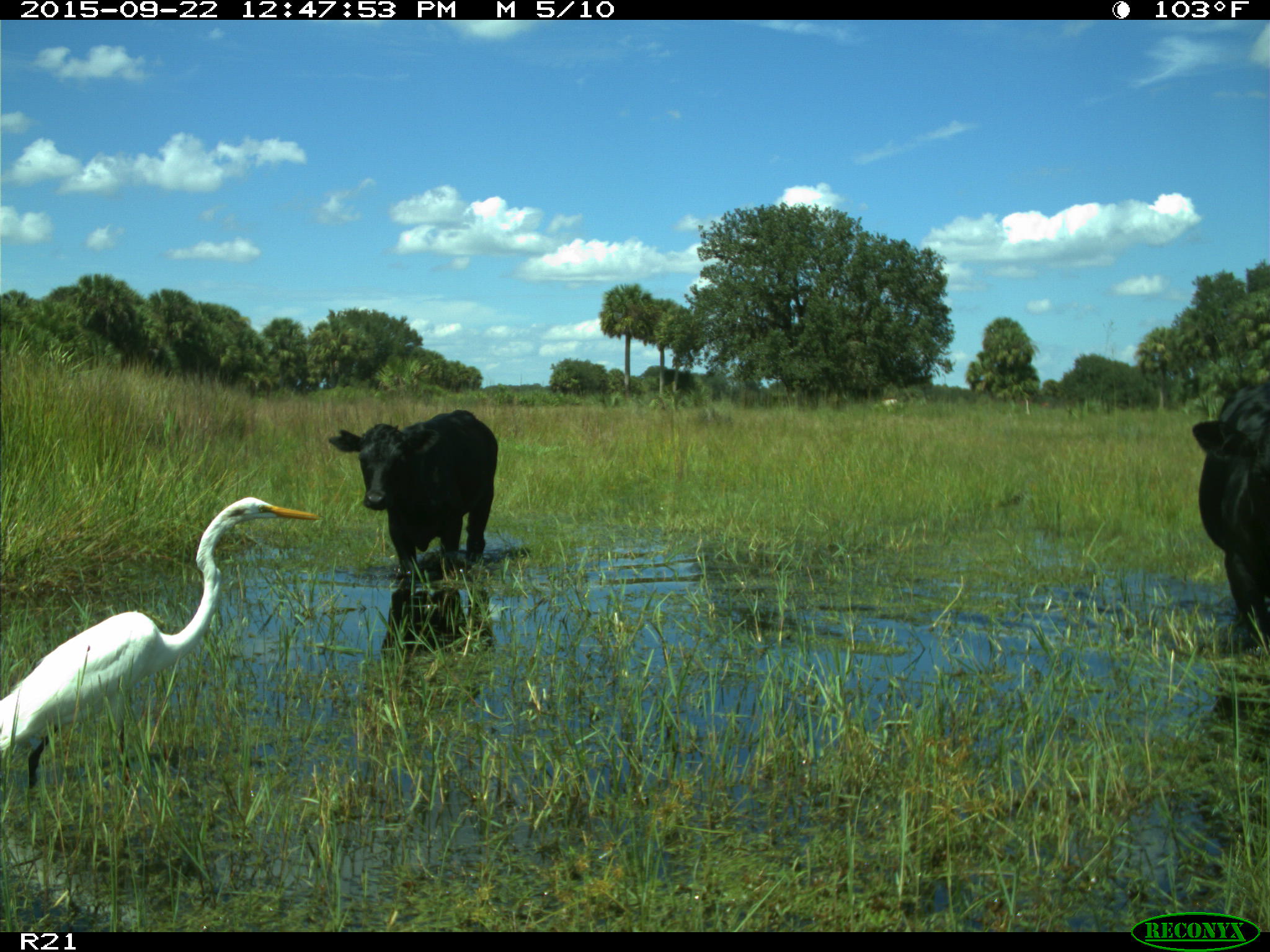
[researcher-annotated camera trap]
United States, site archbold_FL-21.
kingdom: Animalia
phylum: Chordata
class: Mammalia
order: Artiodactyla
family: Bovidae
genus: Bos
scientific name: Bos taurus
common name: domestic cow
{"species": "Bos taurus (domestic cow)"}